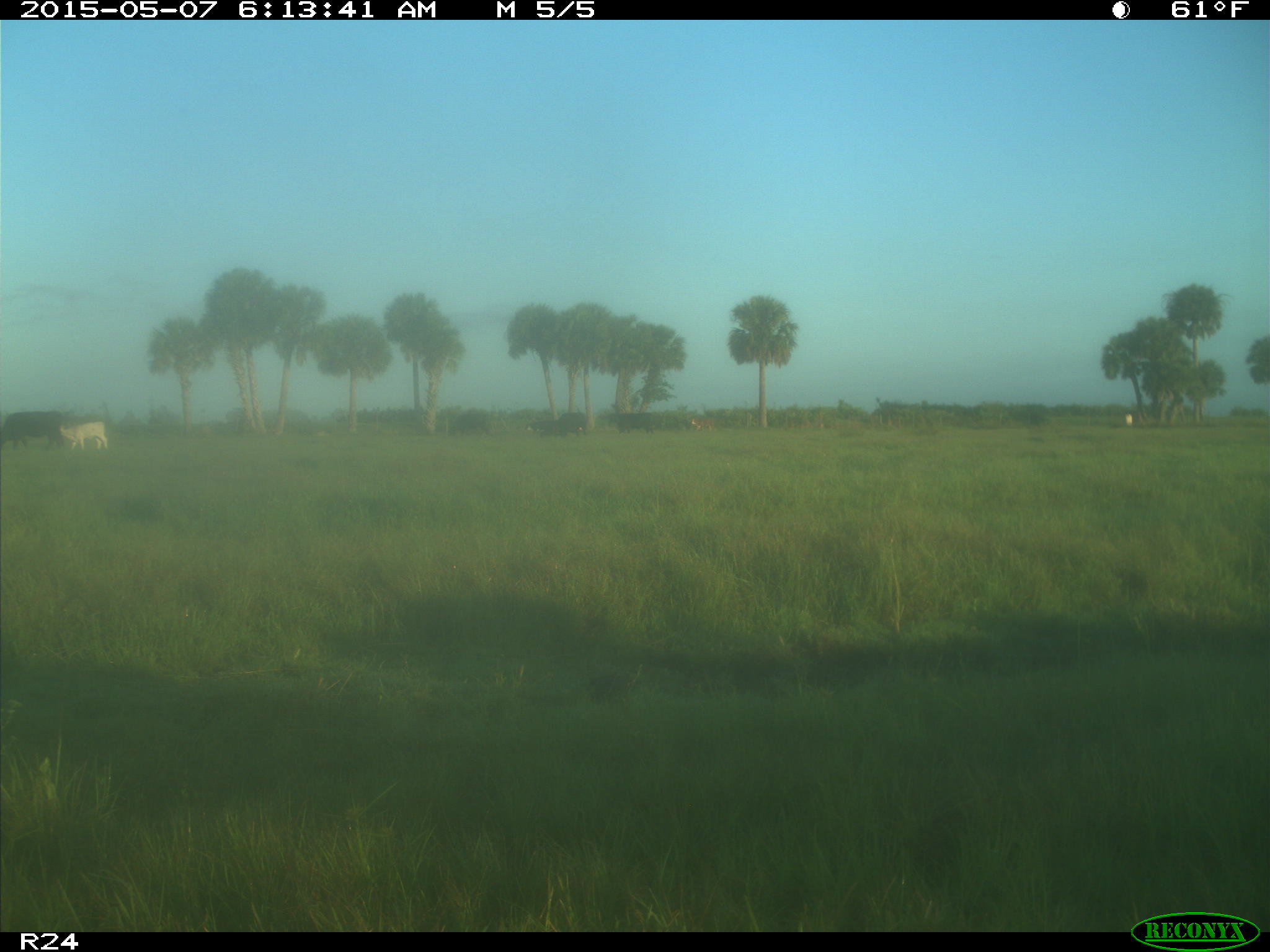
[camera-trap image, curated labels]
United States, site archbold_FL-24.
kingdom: Animalia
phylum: Chordata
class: Mammalia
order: Artiodactyla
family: Bovidae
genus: Bos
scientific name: Bos taurus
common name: domestic cow